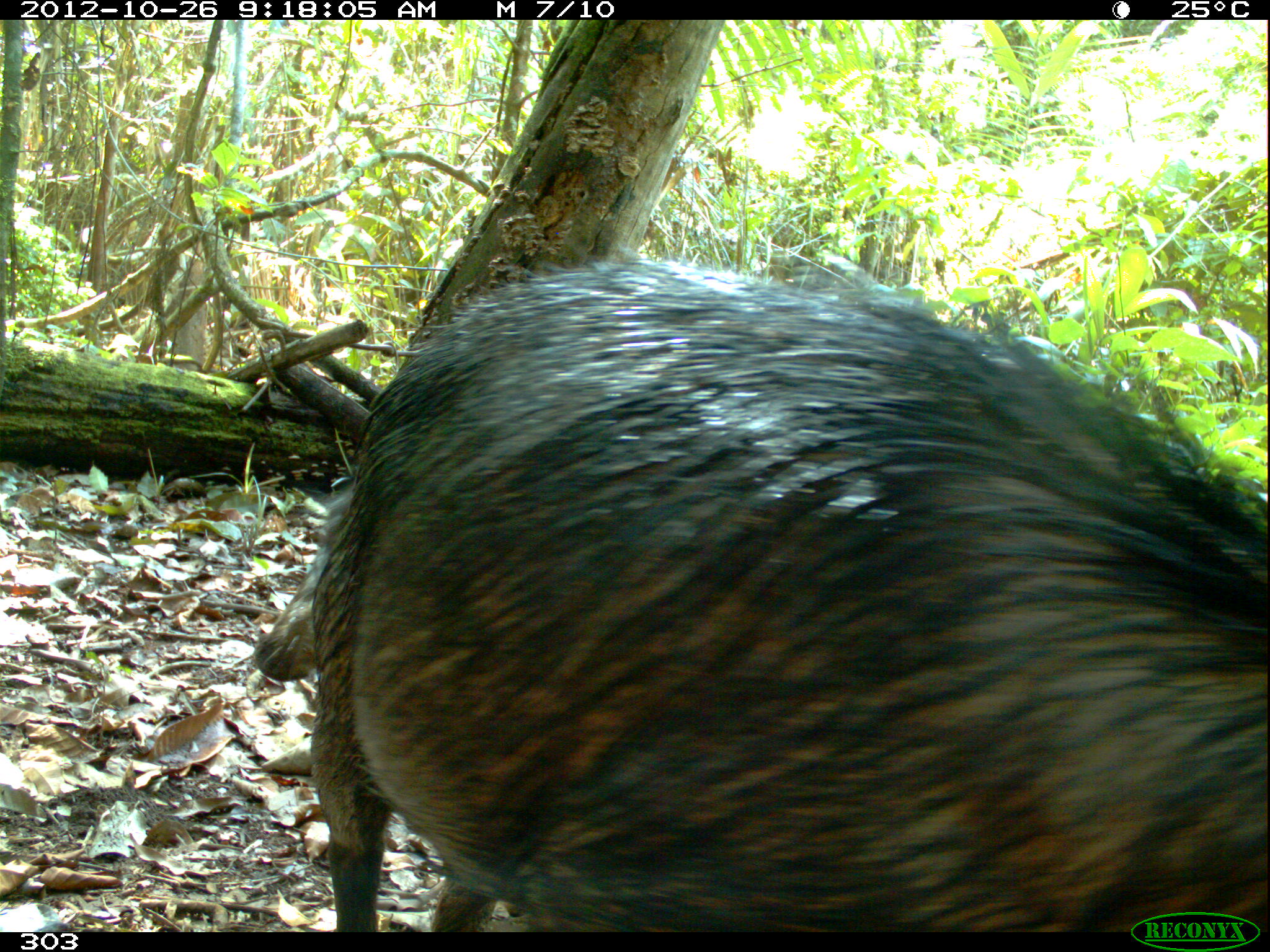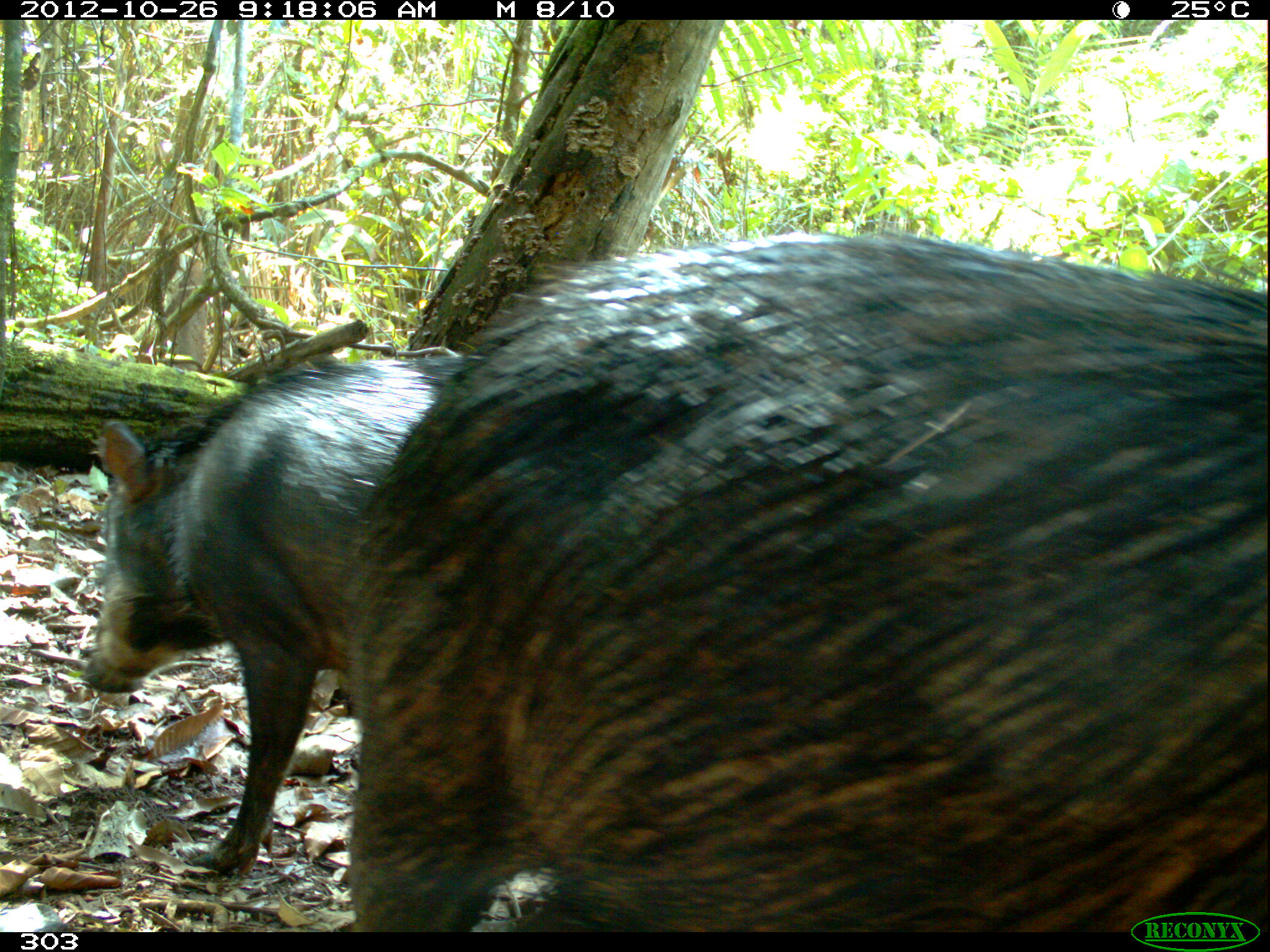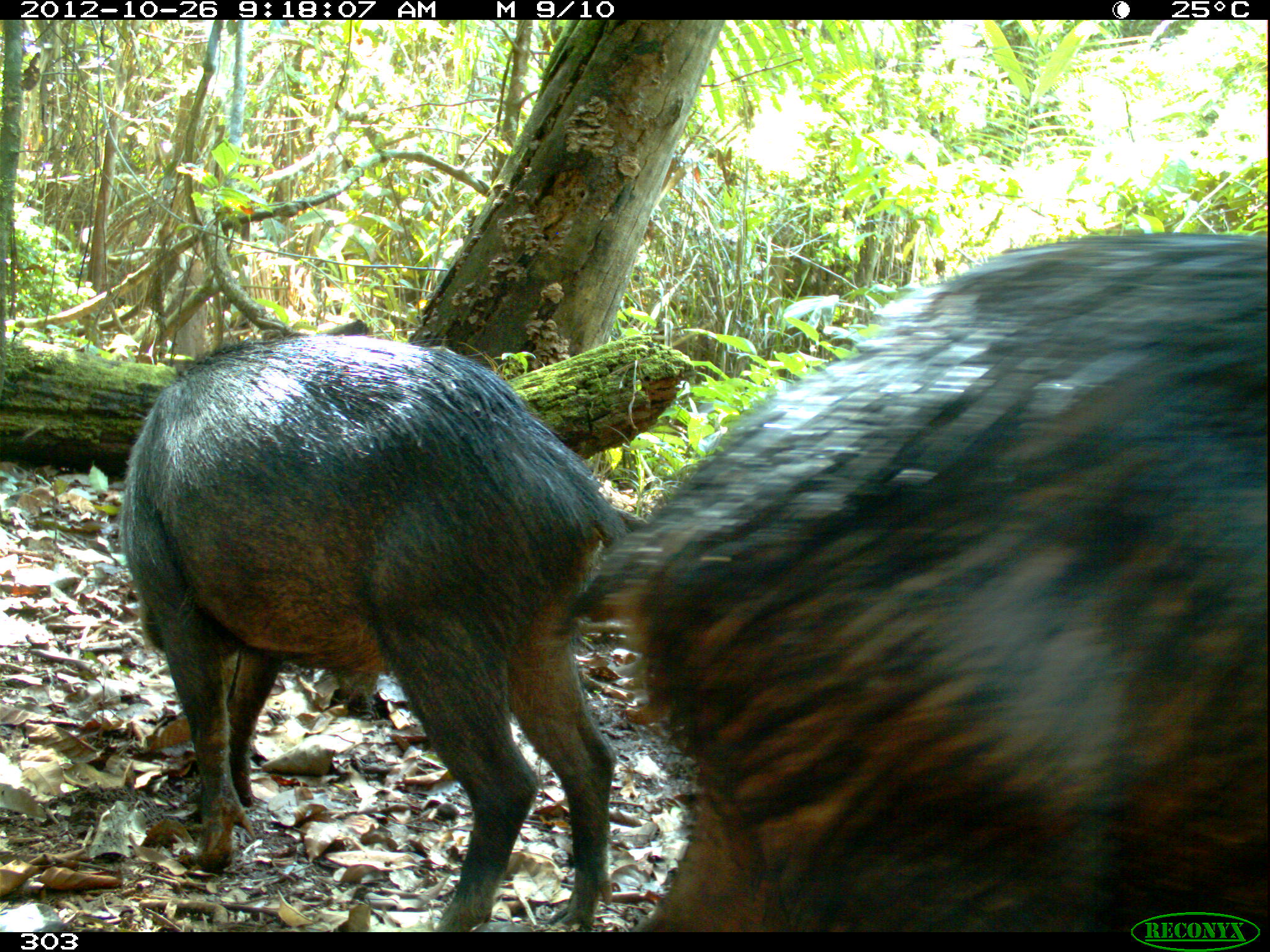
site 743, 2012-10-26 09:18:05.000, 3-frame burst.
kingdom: Animalia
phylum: Chordata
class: Mammalia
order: Artiodactyla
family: Tayassuidae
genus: Tayassu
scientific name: Tayassu pecari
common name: white-lipped peccary